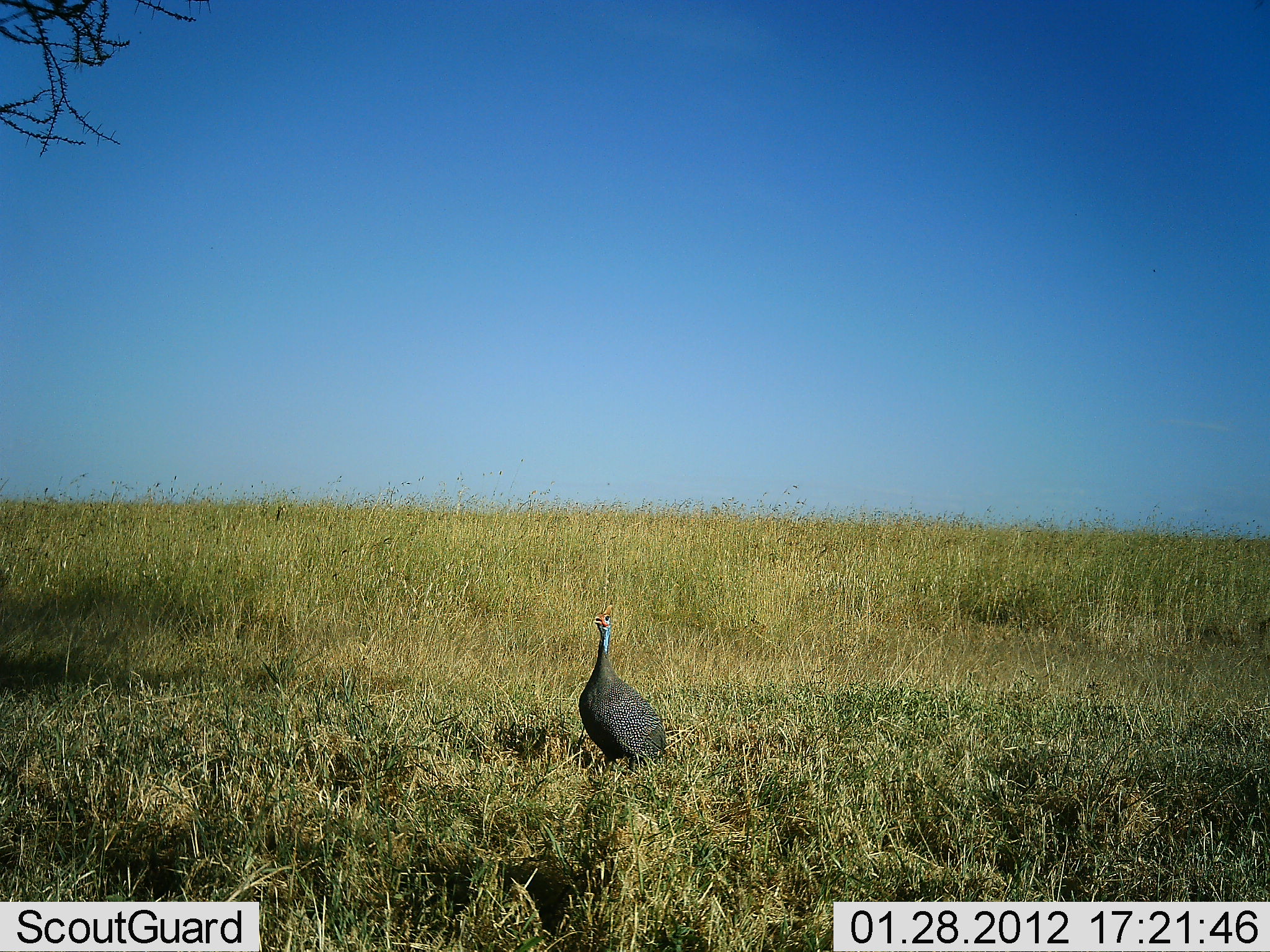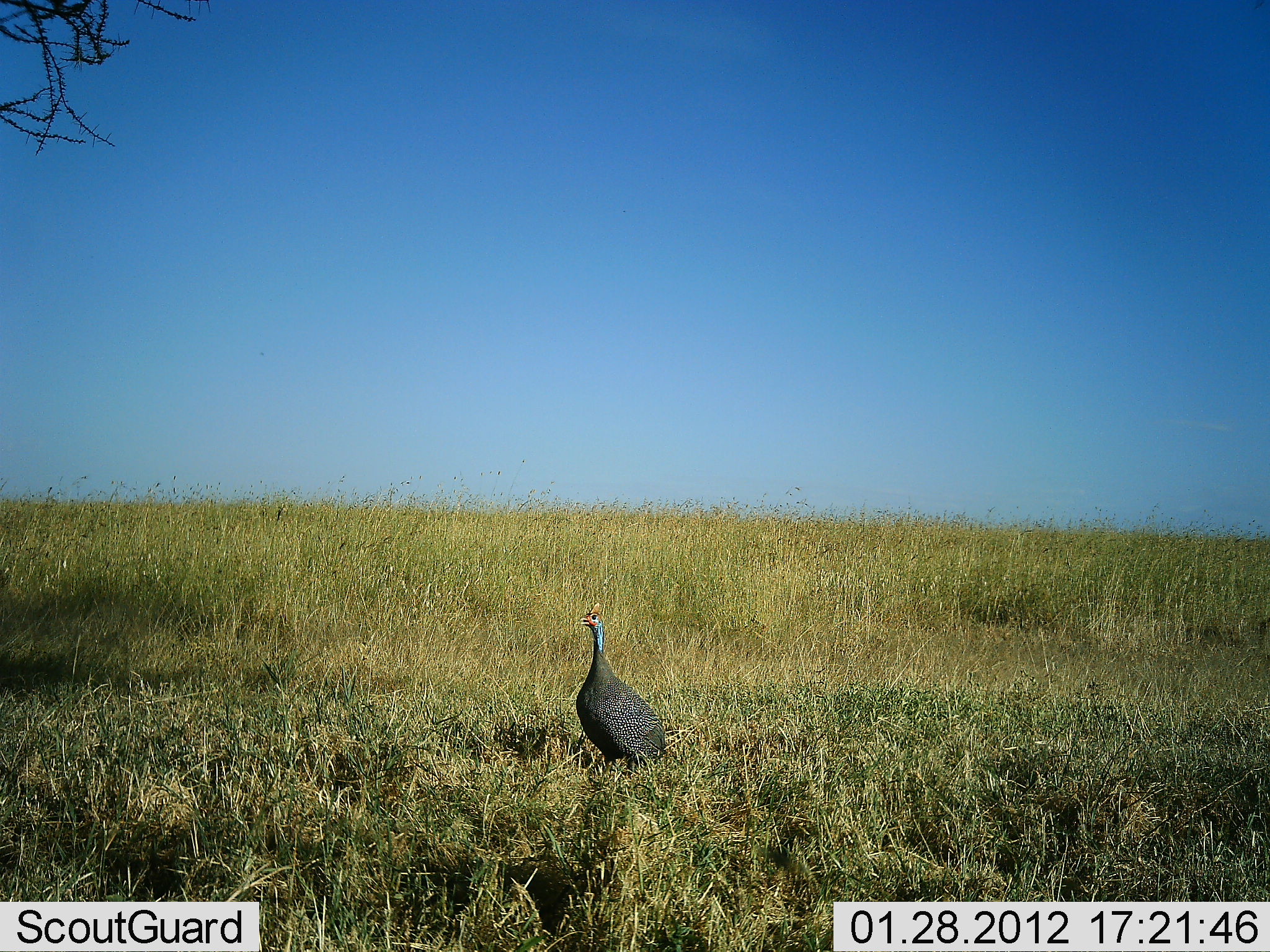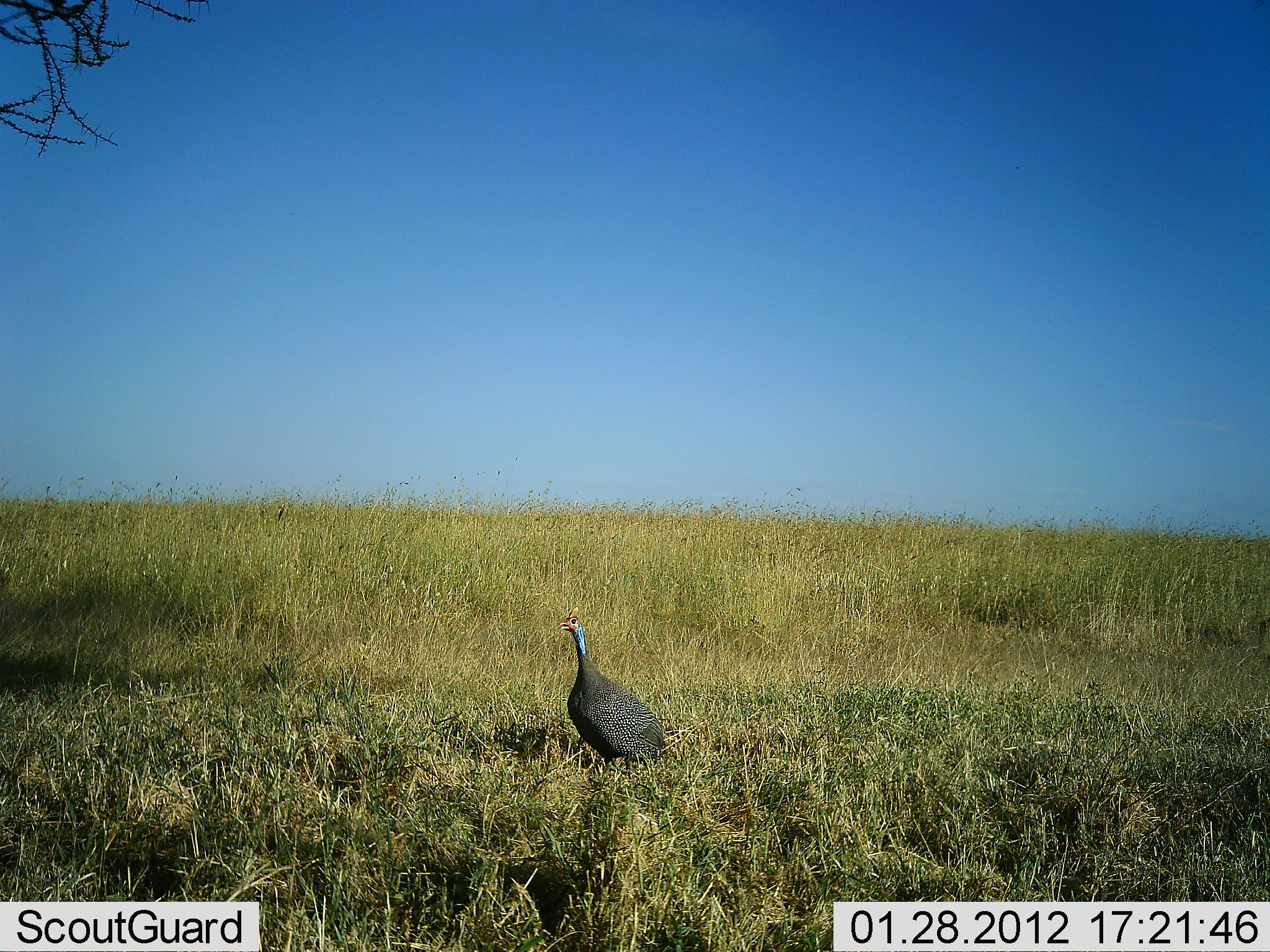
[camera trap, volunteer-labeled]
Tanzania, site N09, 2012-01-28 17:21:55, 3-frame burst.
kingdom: Animalia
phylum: Chordata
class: Aves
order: Galliformes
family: Numididae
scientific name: Numididae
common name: guinea fowl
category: guineafowl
Guineafowl (guinea fowl) (Numididae), count 1. Behavior (volunteer vote fractions): standing 88%, resting 8%, moving 8%, interacting 0%. Young present (vote fraction): 0%. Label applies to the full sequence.